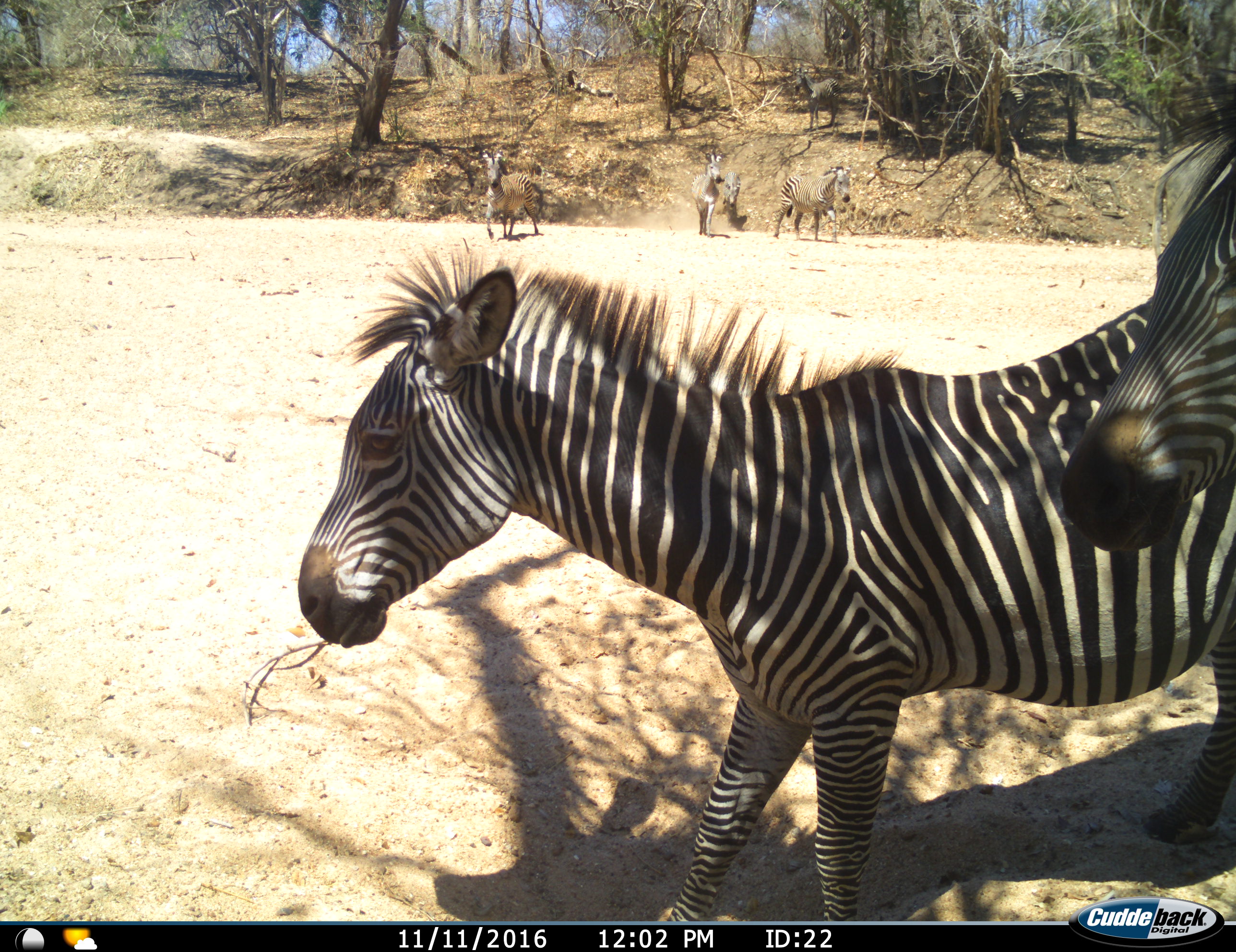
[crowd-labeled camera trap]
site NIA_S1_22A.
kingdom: Animalia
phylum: Chordata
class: Mammalia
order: Perissodactyla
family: Equidae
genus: Equus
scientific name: Equus quagga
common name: plains zebra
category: zebraplains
Zebraplains (plains zebra) (Equus quagga), count 7. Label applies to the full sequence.